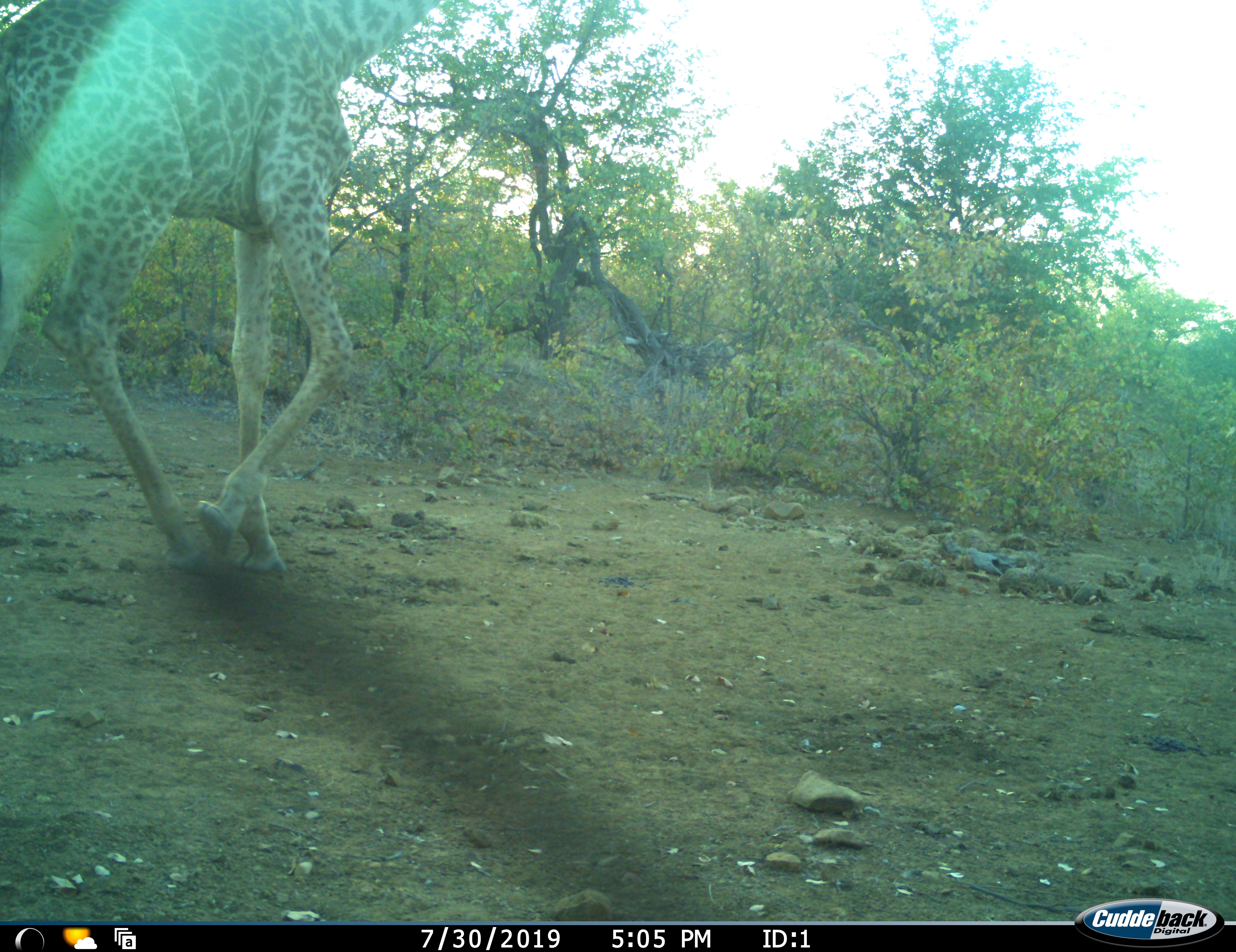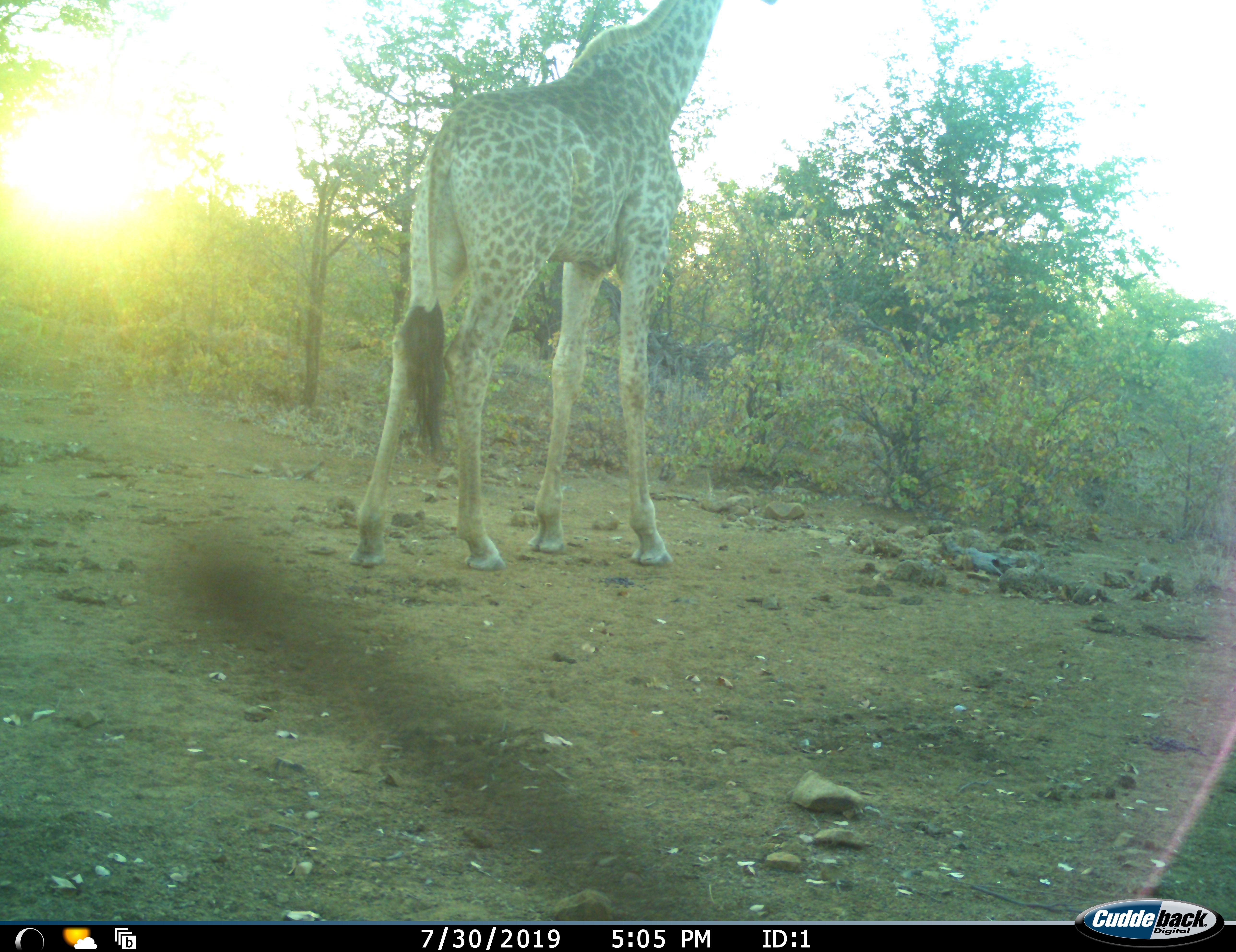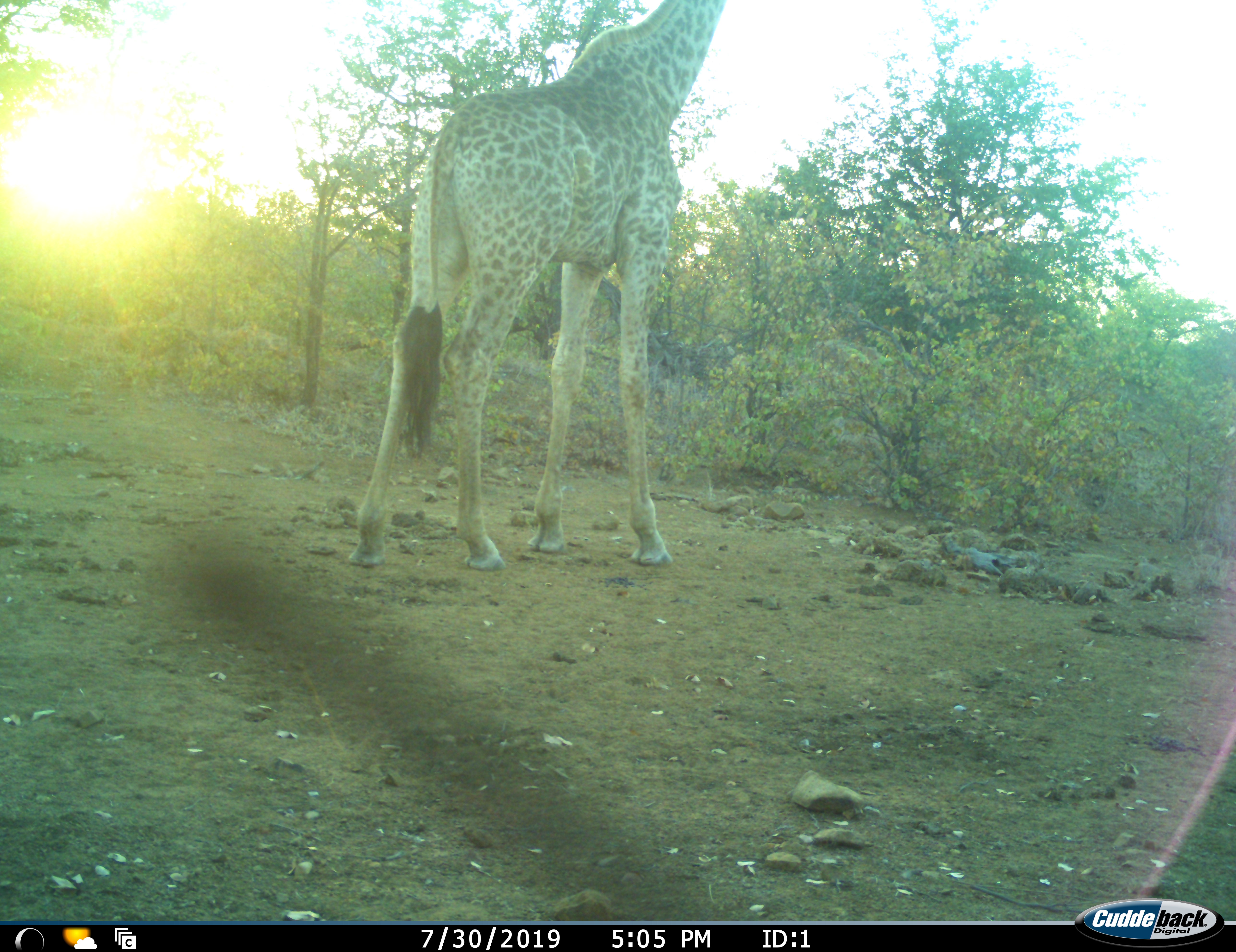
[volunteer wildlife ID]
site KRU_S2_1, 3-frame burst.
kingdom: Animalia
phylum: Chordata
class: Mammalia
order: Artiodactyla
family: Giraffidae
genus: Giraffa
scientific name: Giraffa camelopardalis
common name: giraffe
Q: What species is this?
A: Giraffe (Giraffa camelopardalis).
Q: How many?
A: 1.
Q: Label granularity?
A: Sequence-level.